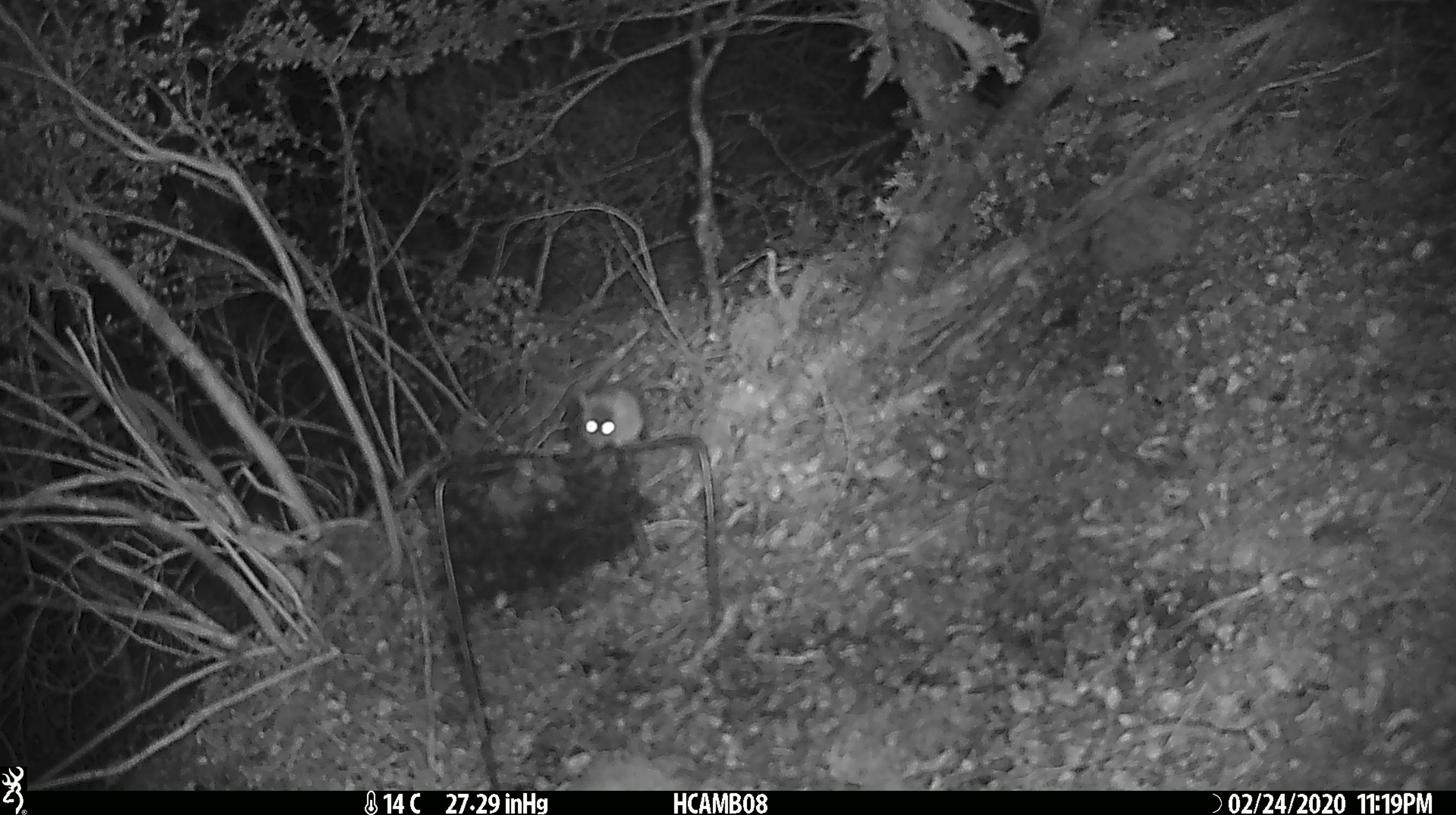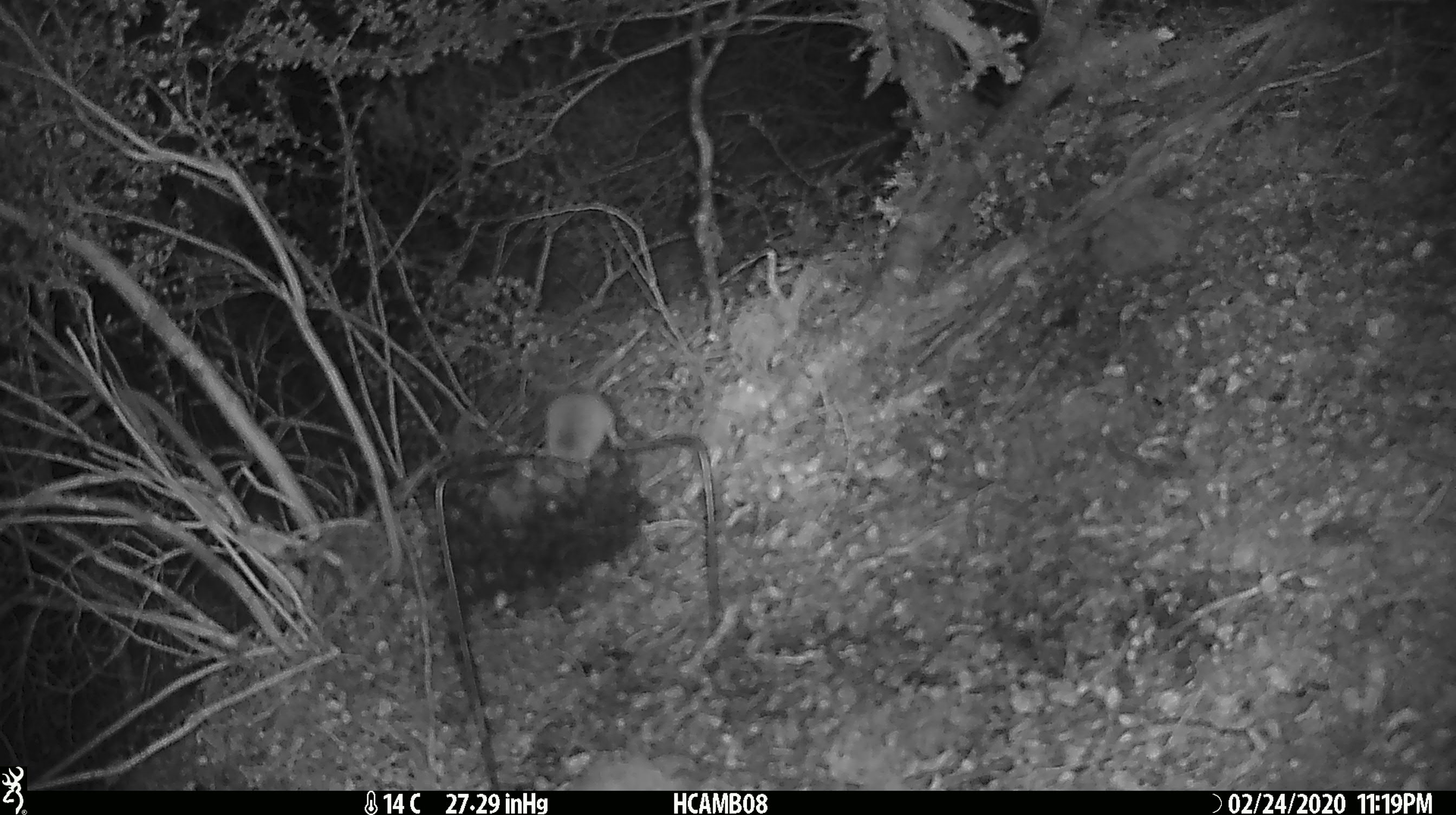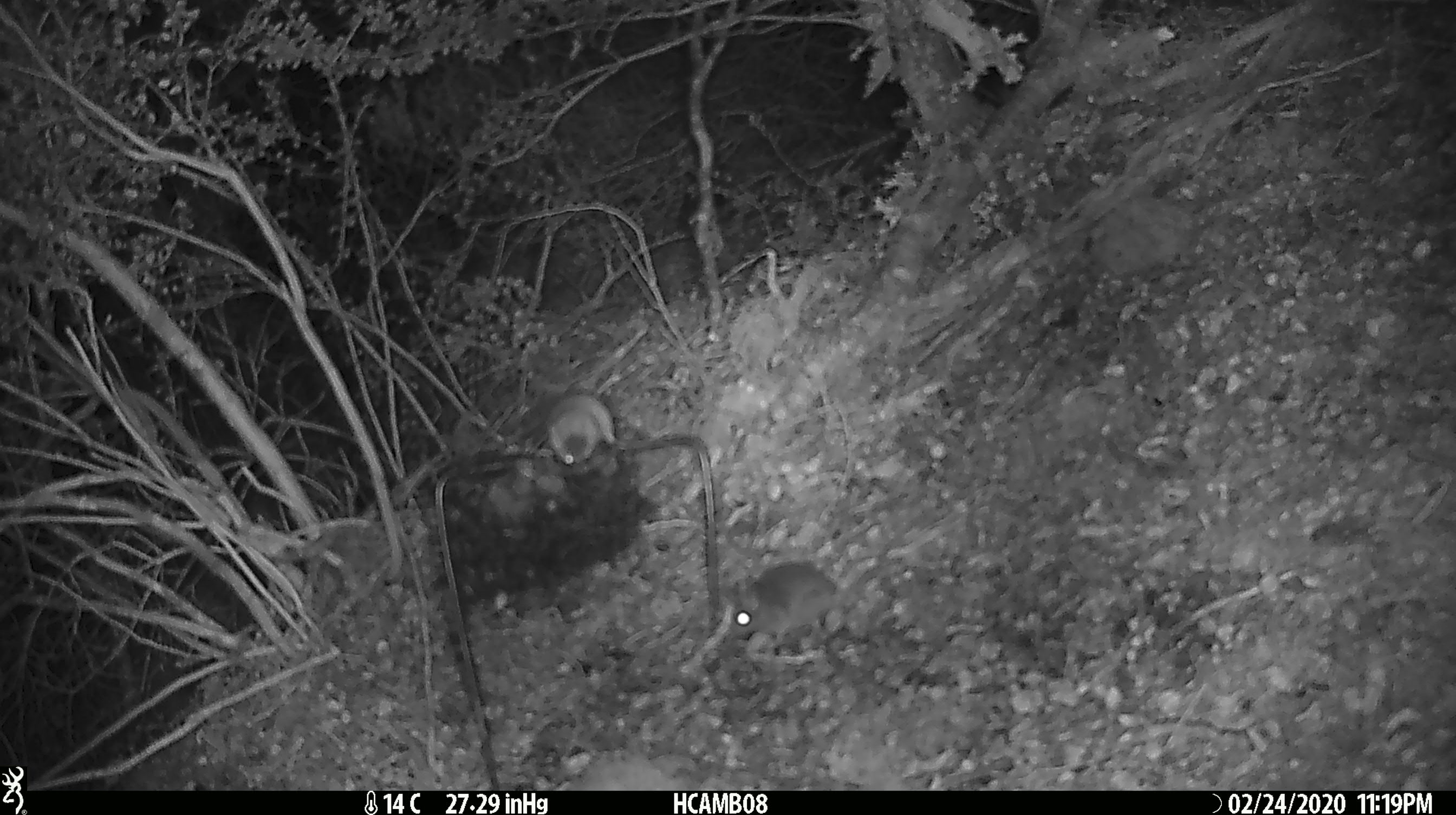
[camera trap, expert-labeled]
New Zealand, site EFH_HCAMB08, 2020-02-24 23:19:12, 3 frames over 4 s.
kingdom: Animalia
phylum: Chordata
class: Mammalia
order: Rodentia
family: Muridae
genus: Mus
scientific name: Mus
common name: mouse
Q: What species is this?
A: Mouse (Mus).